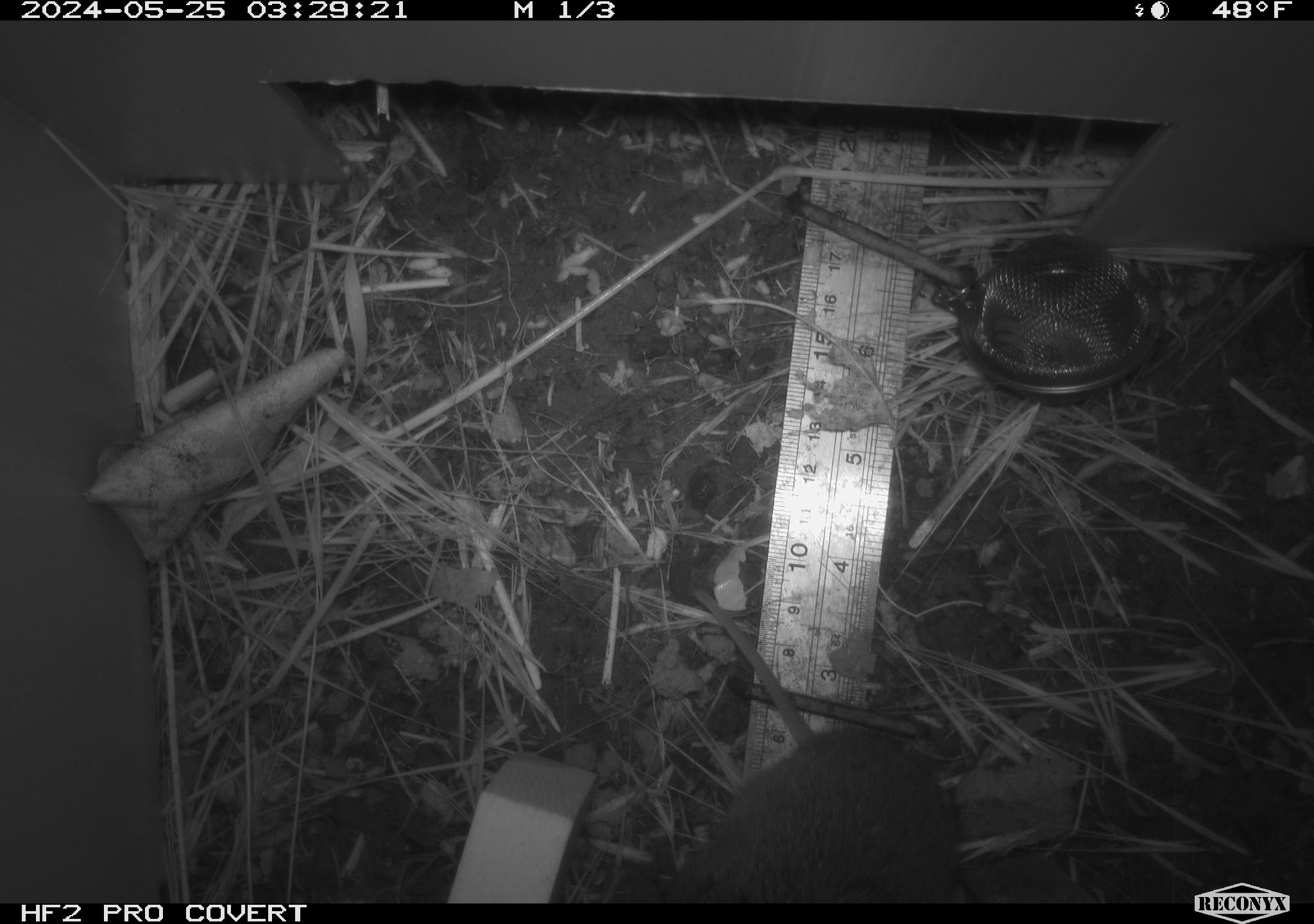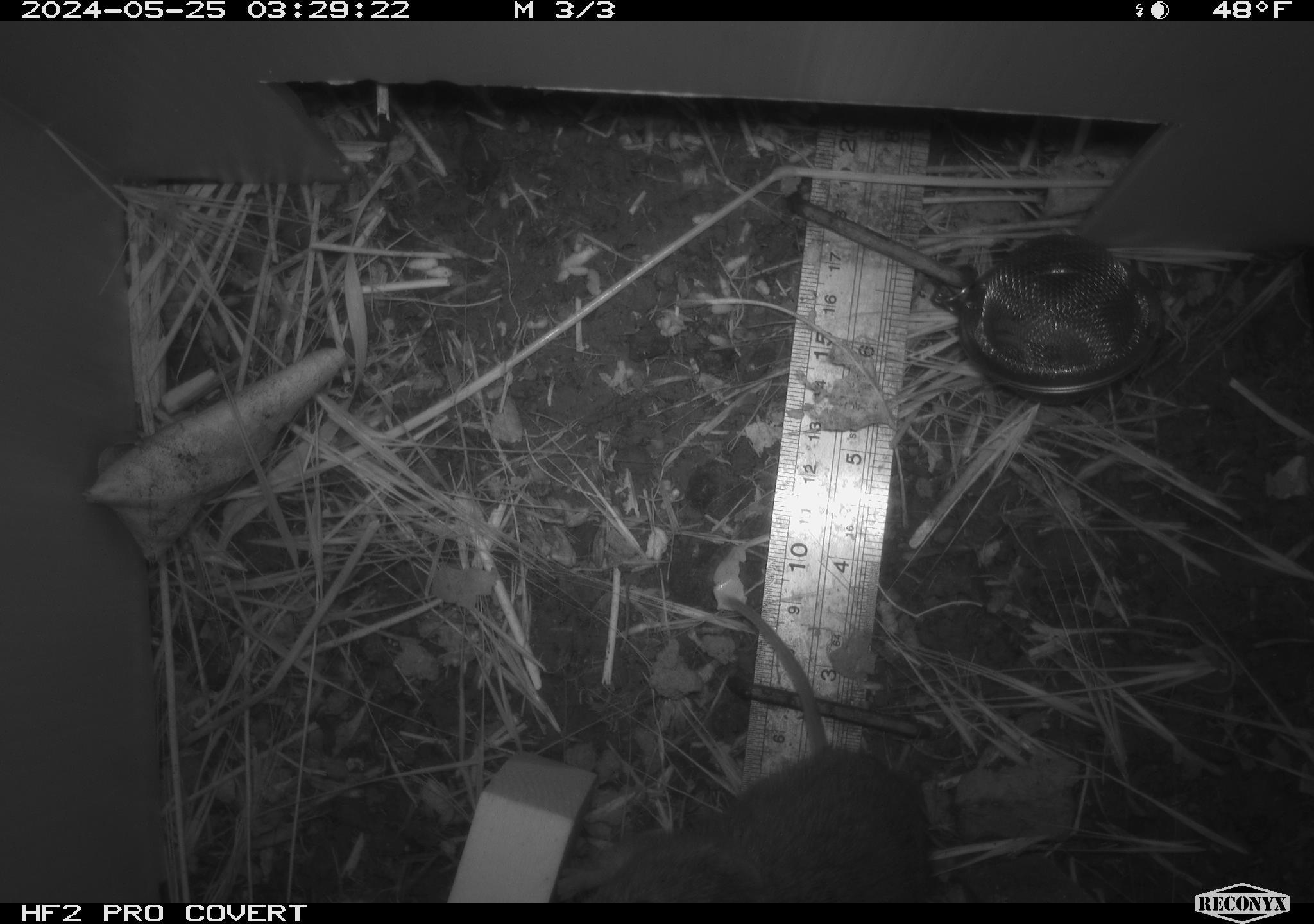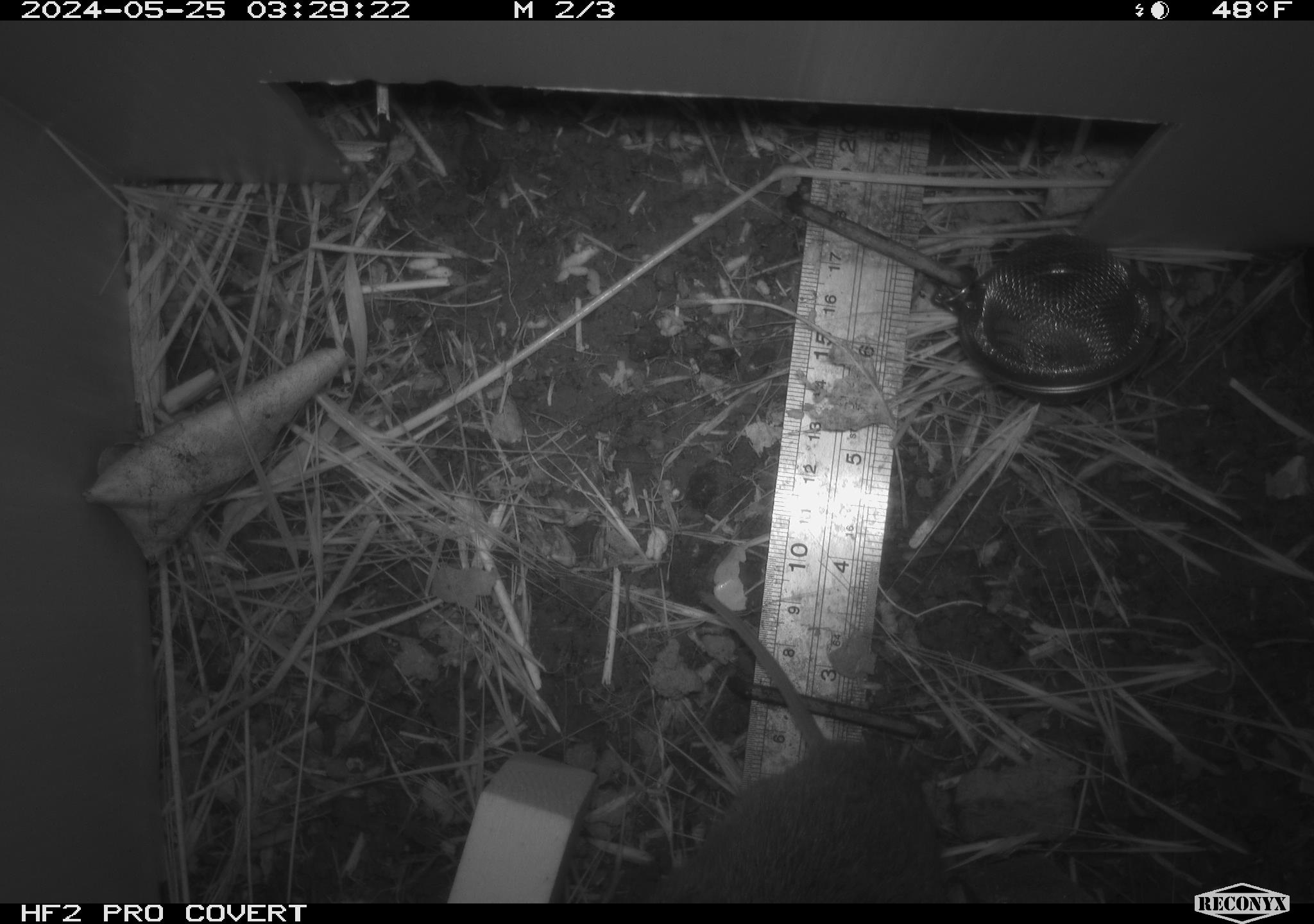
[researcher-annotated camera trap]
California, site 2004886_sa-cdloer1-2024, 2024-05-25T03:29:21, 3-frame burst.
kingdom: Animalia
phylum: Chordata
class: Mammalia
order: Rodentia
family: Cricetidae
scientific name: Arvicolinae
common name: voles, lemmings, and muskrats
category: arvicolinae subfamily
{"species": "arvicolinae subfamily (voles, lemmings, and muskrats) (Arvicolinae)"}